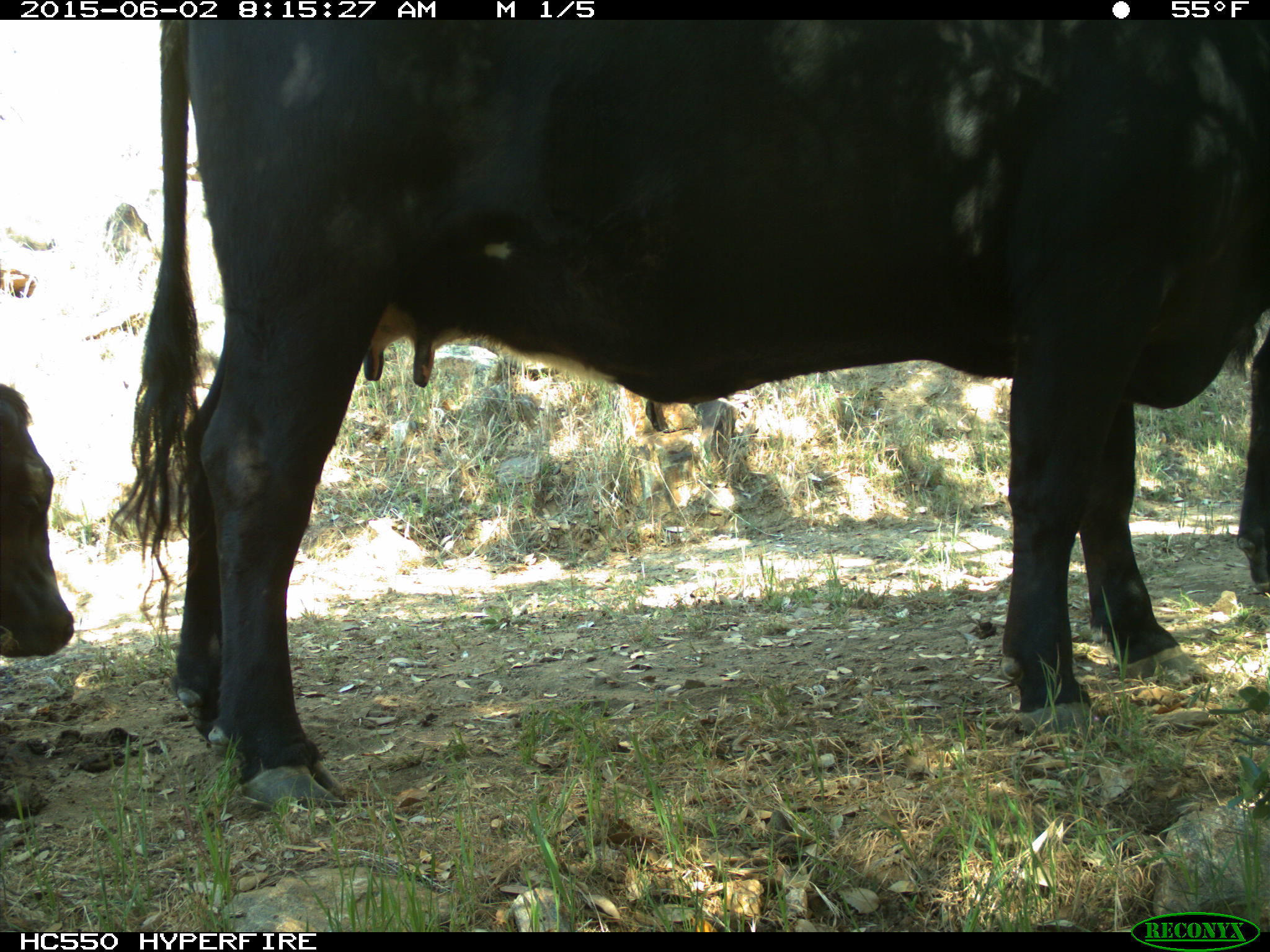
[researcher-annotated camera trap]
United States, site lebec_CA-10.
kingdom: Animalia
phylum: Chordata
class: Mammalia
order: Artiodactyla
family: Bovidae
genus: Bos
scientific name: Bos taurus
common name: domestic cow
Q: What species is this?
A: Bos taurus (domestic cow).